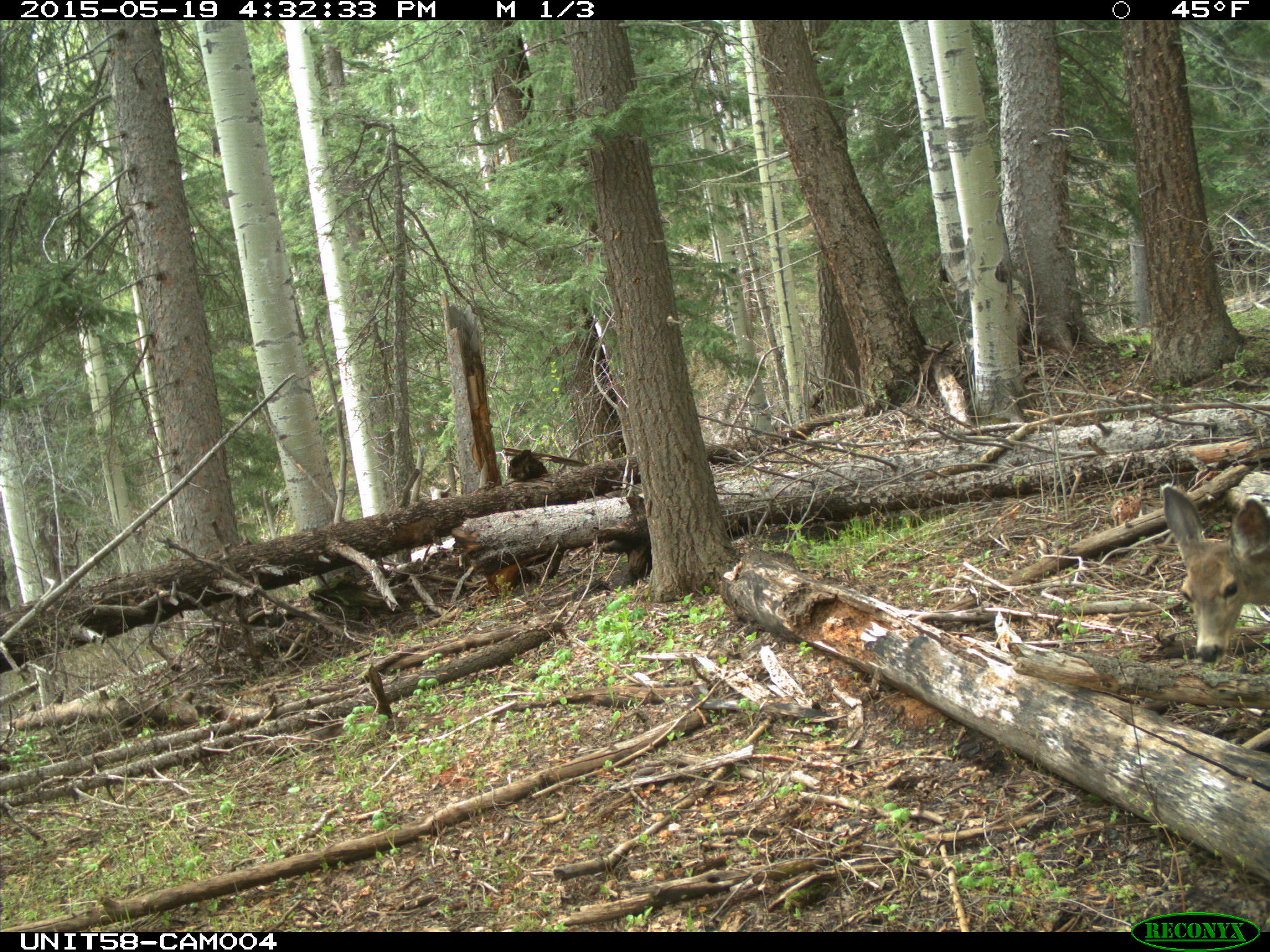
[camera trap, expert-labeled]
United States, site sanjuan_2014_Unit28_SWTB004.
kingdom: Animalia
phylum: Chordata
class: Mammalia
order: Artiodactyla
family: Cervidae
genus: Odocoileus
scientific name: Odocoileus hemionus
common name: mule deer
Odocoileus hemionus (mule deer).